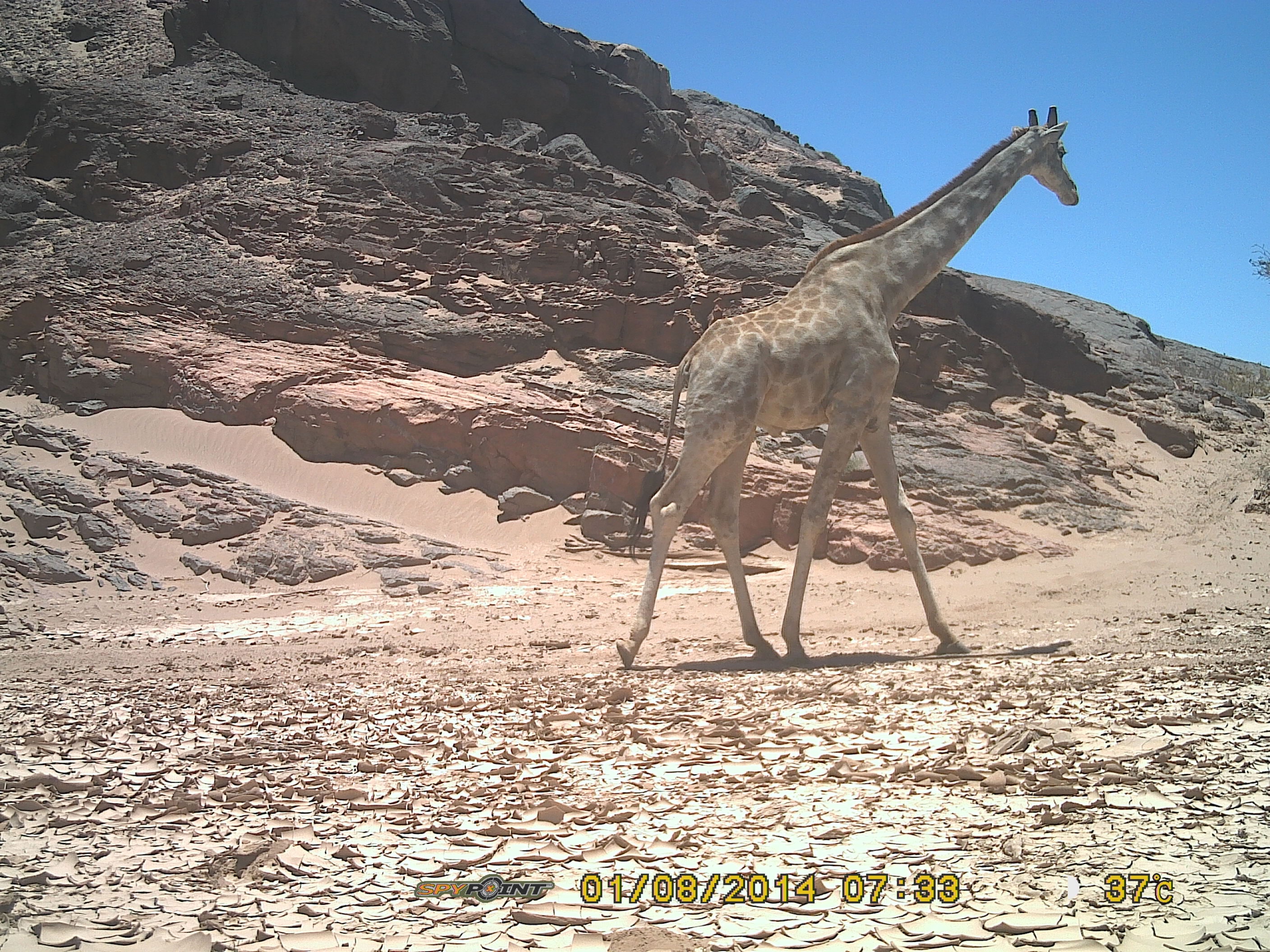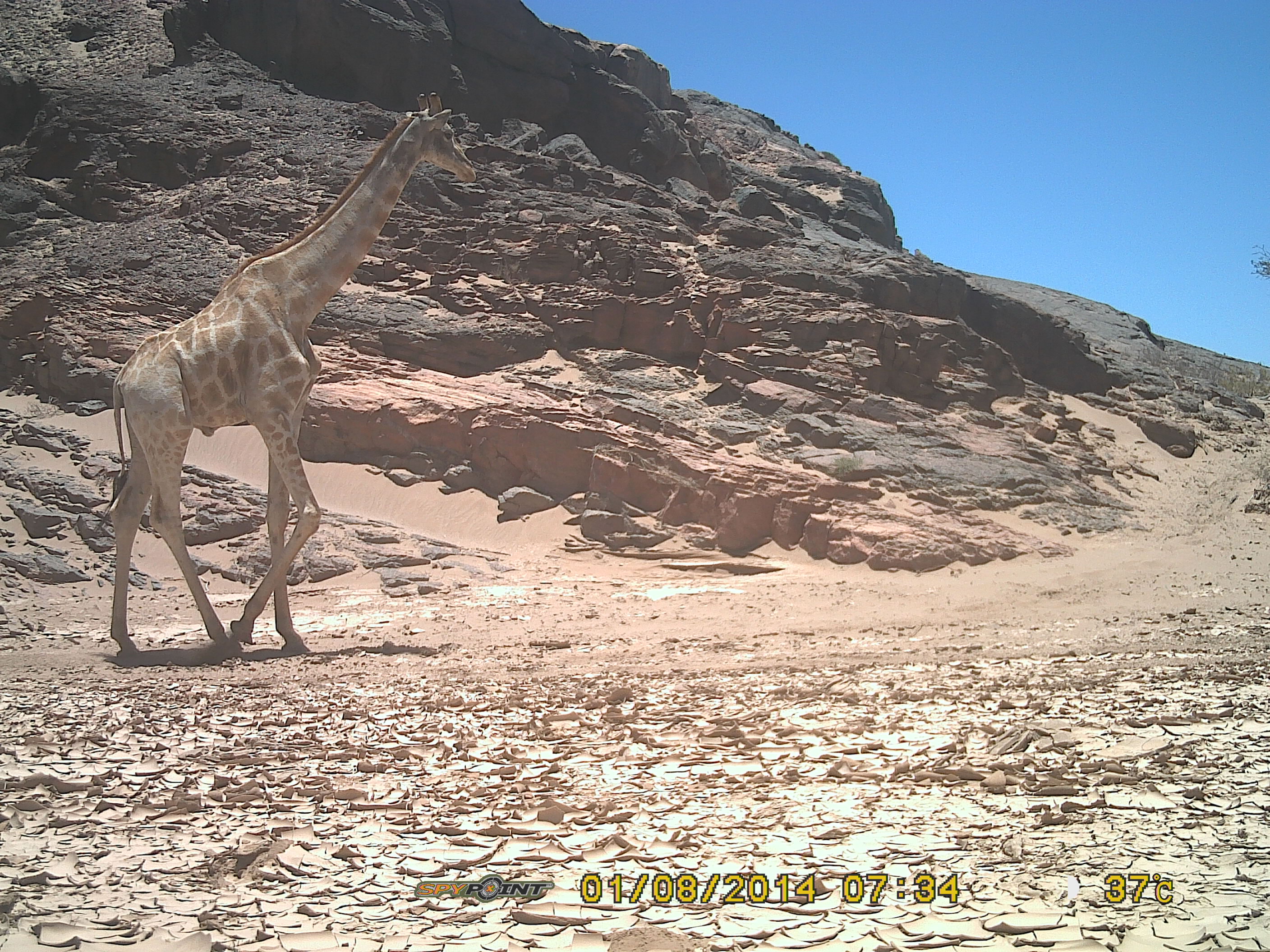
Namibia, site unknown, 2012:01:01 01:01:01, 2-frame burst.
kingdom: Animalia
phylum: Chordata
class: Mammalia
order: Artiodactyla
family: Giraffidae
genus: Giraffa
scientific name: Giraffa camelopardalis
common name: giraffe